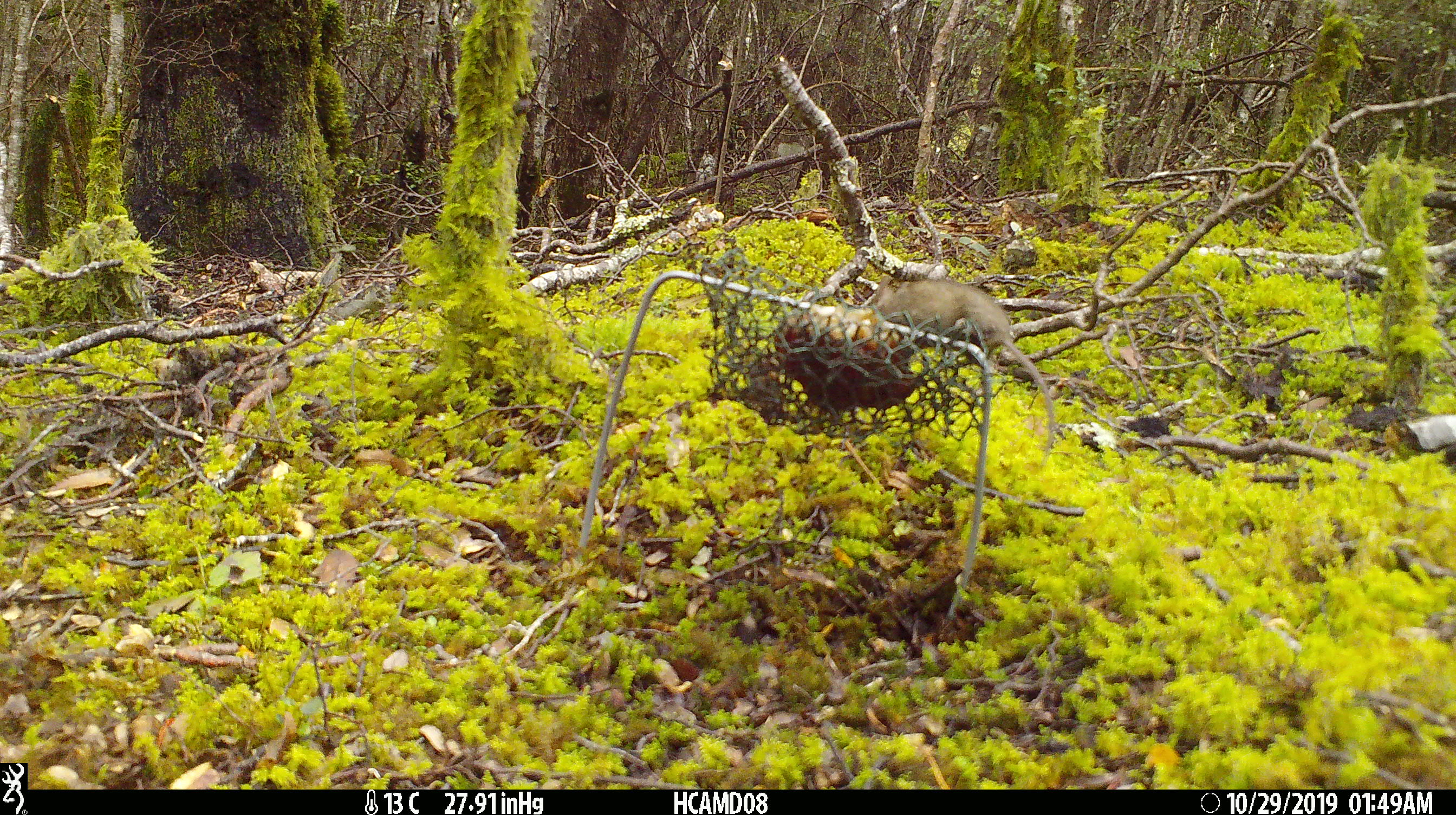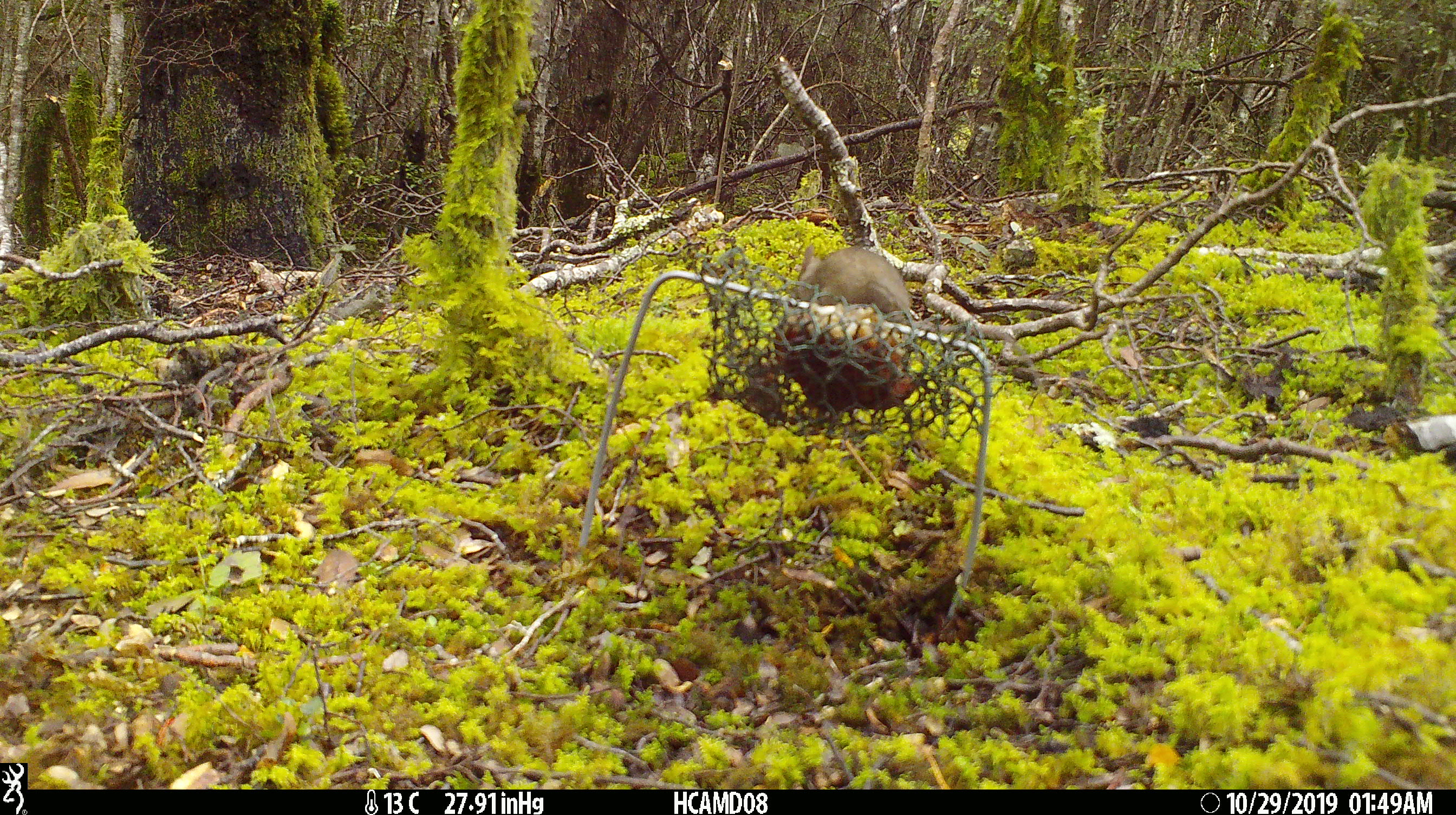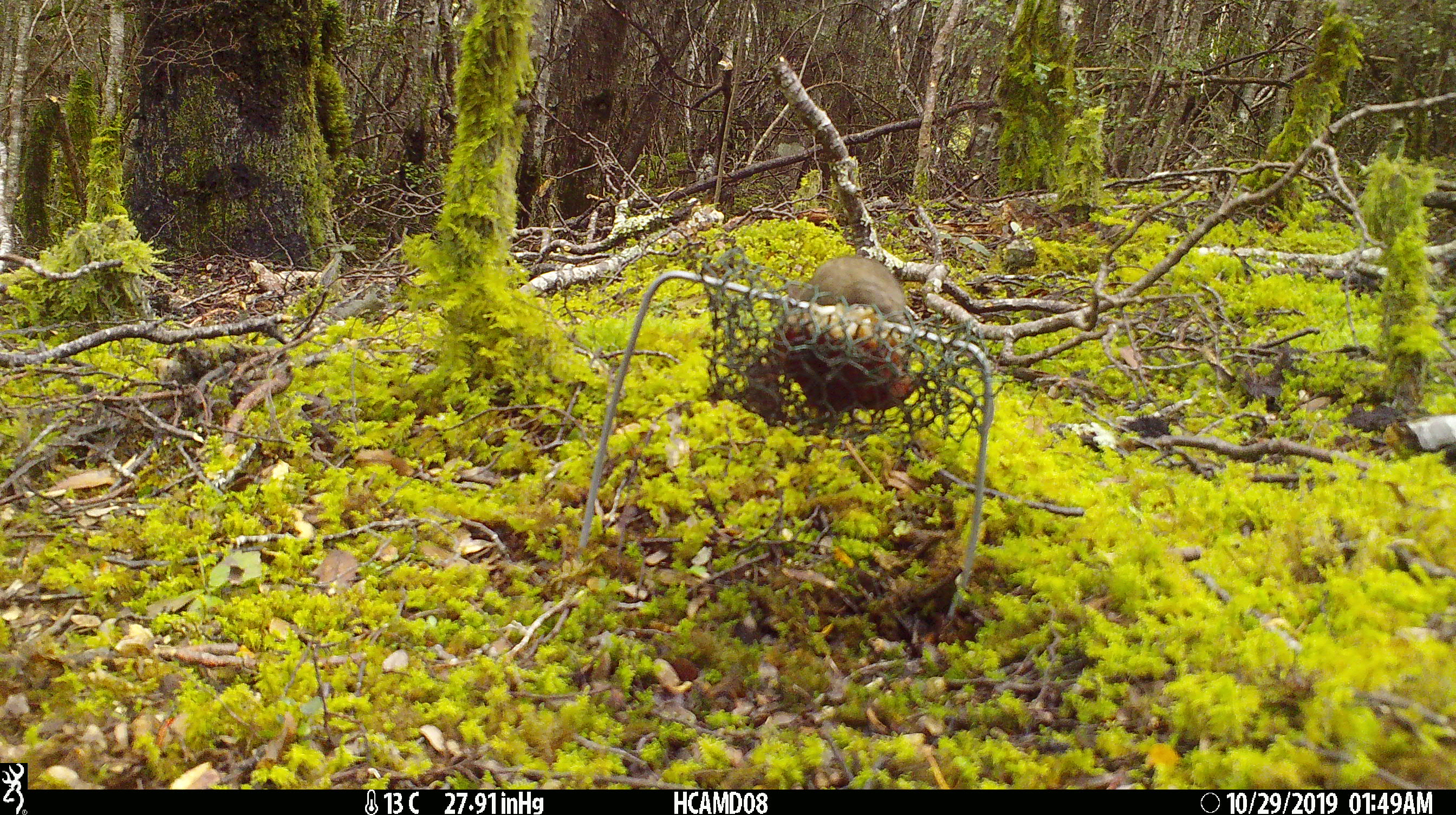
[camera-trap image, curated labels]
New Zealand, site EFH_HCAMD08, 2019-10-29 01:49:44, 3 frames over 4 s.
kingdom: Animalia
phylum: Chordata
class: Mammalia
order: Rodentia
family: Muridae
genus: Mus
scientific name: Mus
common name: mouse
Mouse (Mus).